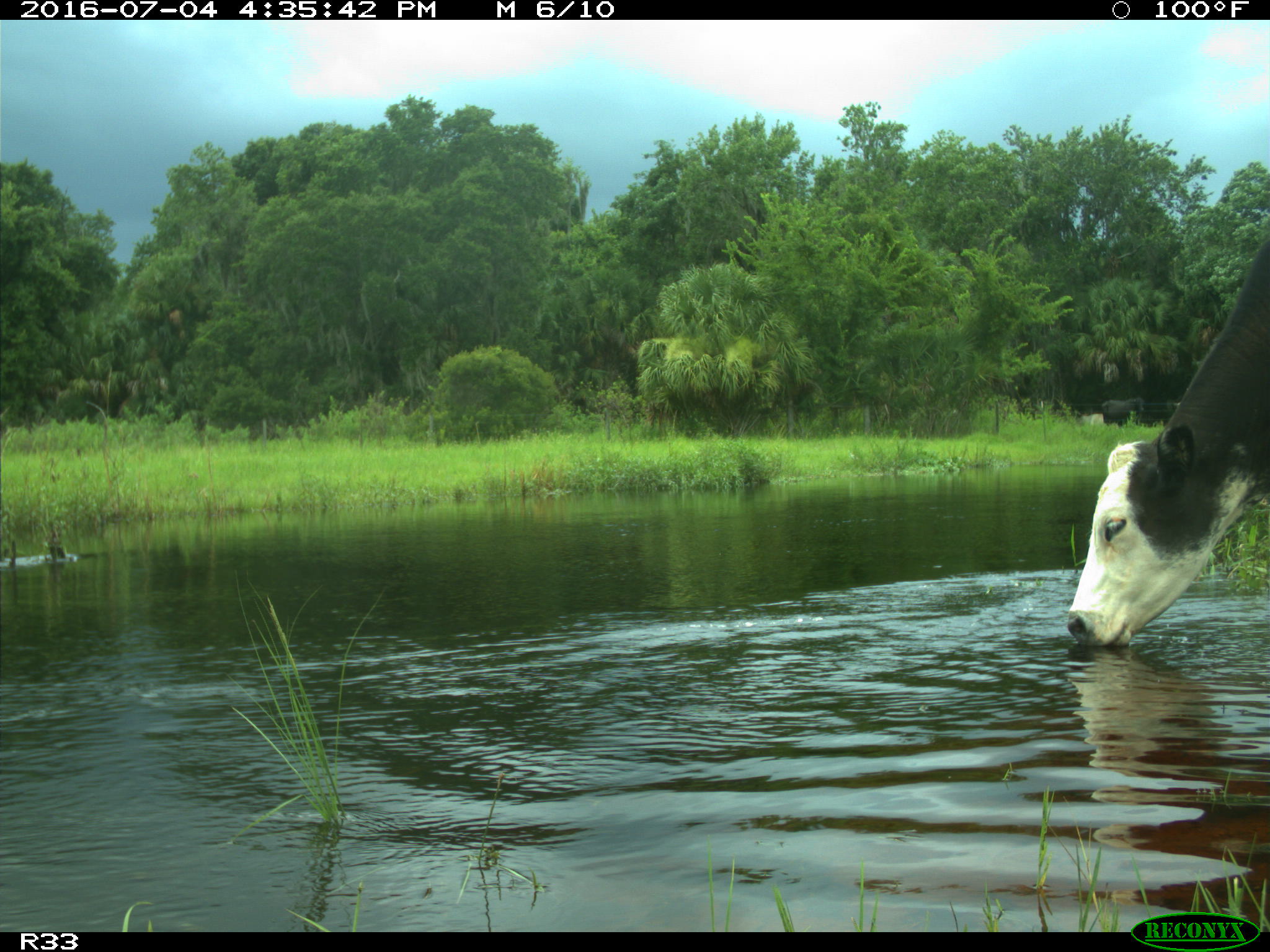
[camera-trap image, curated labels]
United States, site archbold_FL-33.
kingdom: Animalia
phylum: Chordata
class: Mammalia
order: Artiodactyla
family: Bovidae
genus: Bos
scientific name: Bos taurus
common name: domestic cow